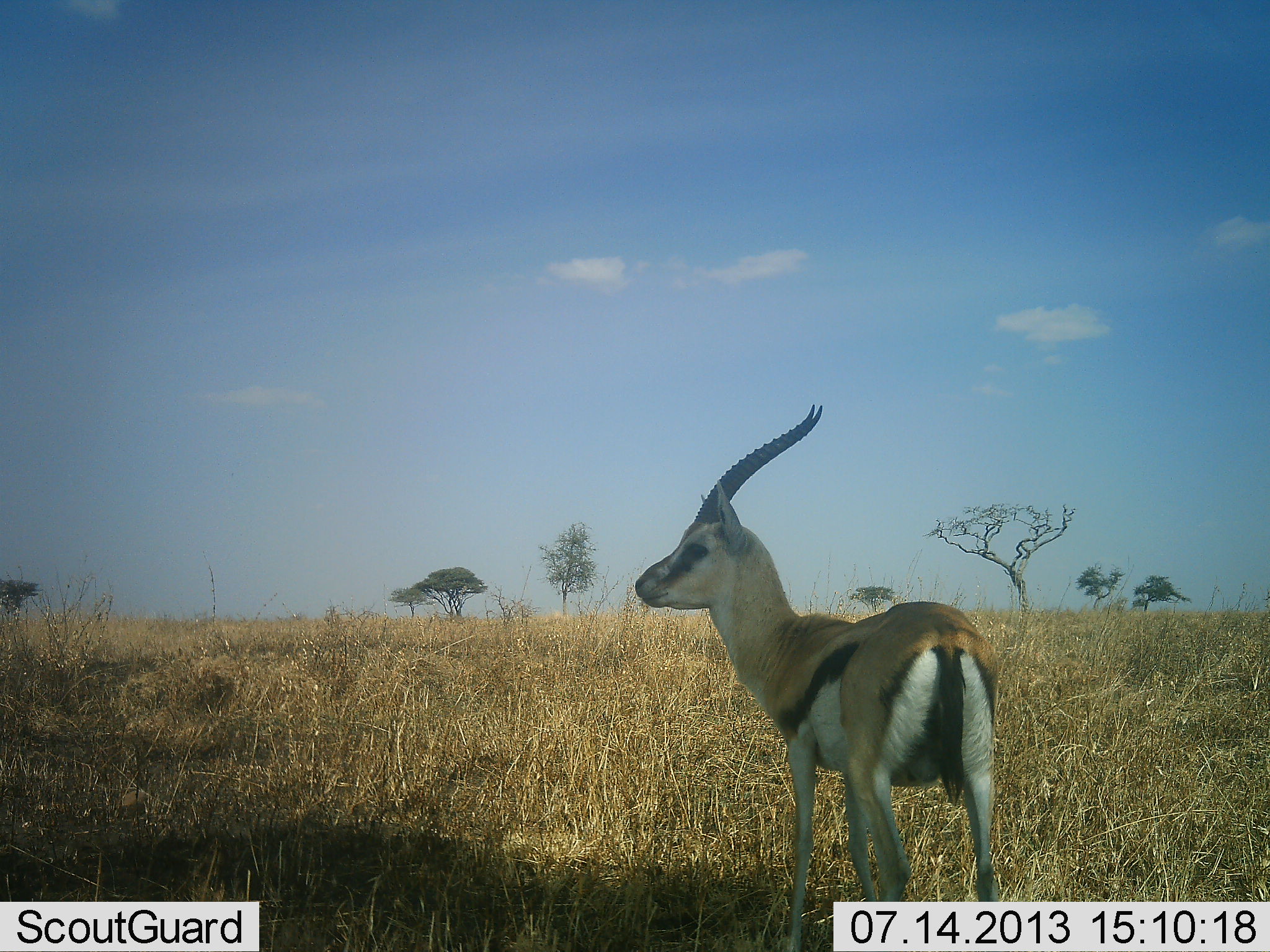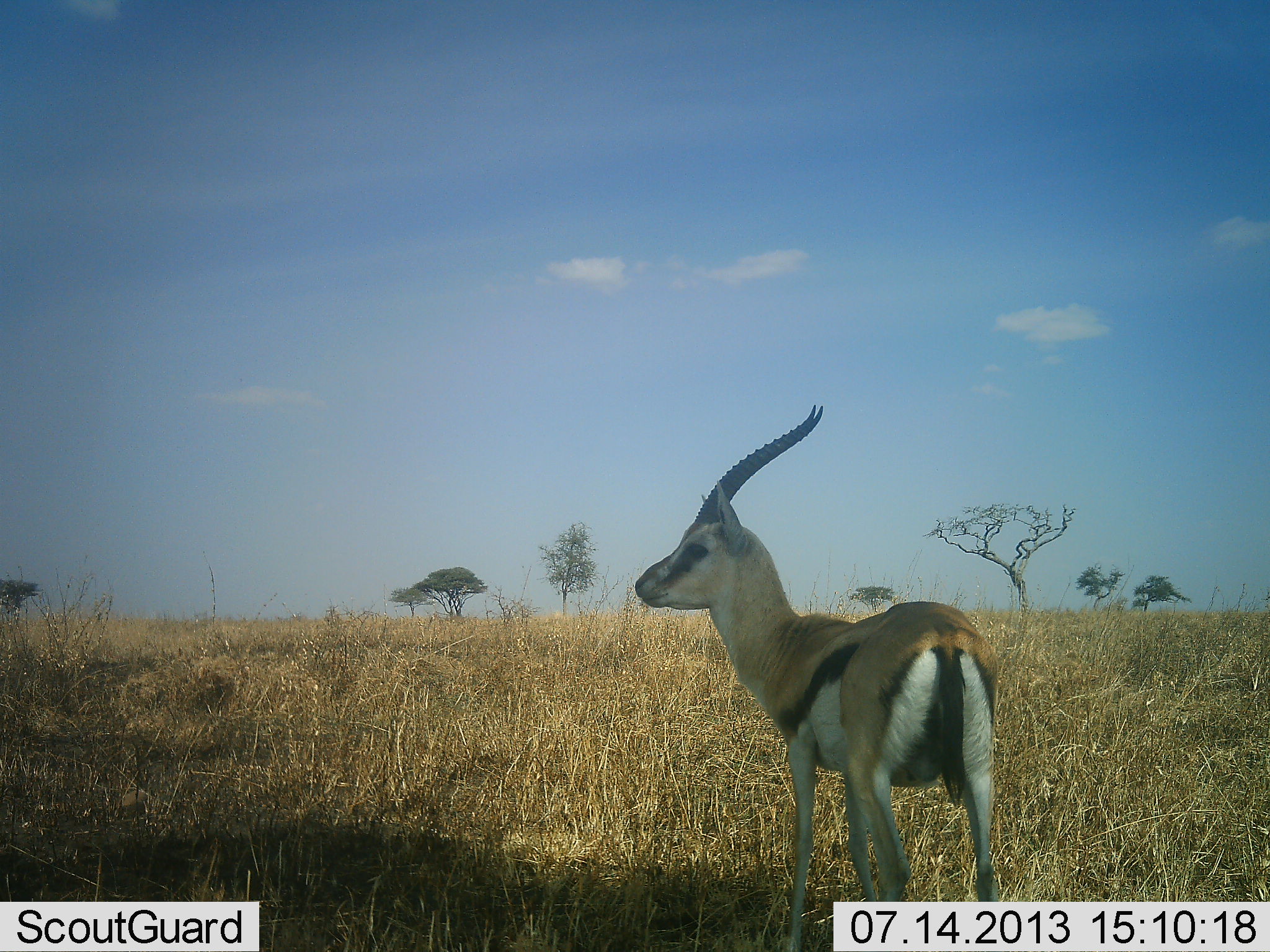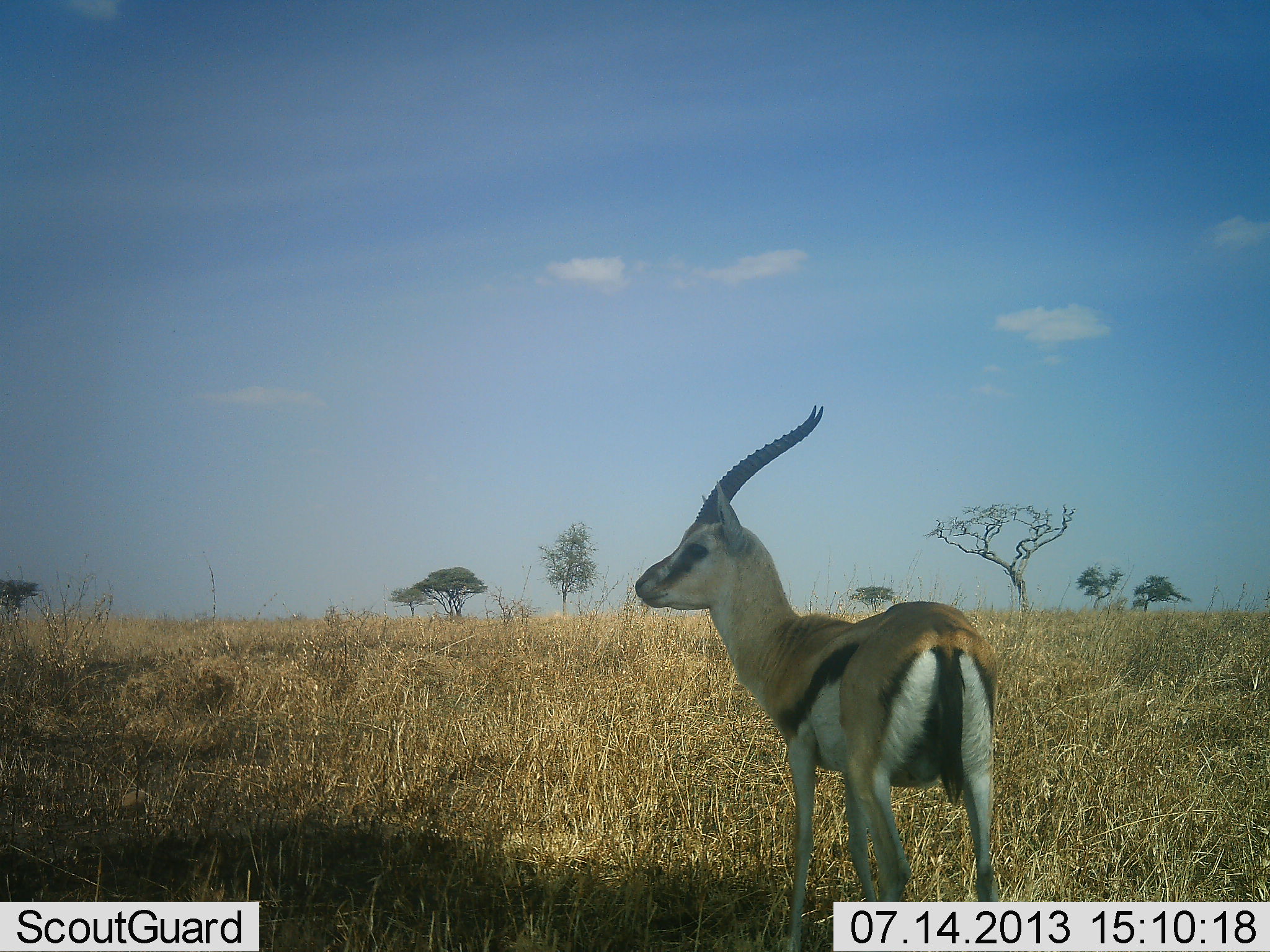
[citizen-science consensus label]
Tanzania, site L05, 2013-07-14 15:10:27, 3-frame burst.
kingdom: Animalia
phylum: Chordata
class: Mammalia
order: Artiodactyla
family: Bovidae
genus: Eudorcas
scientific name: Eudorcas thomsonii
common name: thomson's gazelle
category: gazellethomsons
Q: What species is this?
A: Gazellethomsons (thomson's gazelle) (Eudorcas thomsonii).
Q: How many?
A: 1.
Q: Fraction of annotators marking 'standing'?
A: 100%.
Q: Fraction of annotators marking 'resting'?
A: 0%.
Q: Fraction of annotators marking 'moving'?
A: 0%.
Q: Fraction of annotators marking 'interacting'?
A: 0%.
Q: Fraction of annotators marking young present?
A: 0%.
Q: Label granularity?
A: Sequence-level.